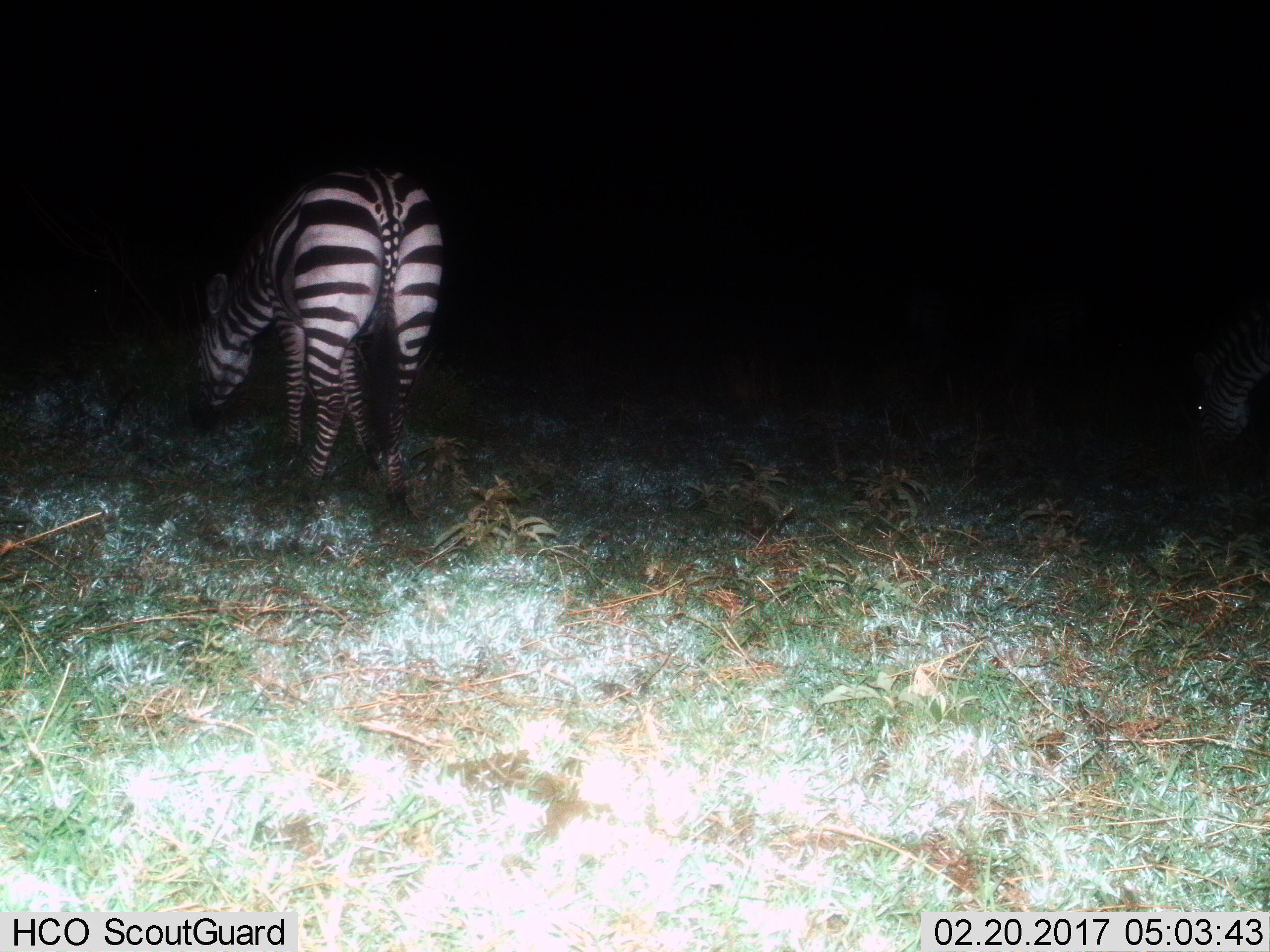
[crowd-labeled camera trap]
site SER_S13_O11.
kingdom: Animalia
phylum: Chordata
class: Mammalia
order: Perissodactyla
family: Equidae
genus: Equus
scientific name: Equus quagga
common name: plains zebra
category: zebraplains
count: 1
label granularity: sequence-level